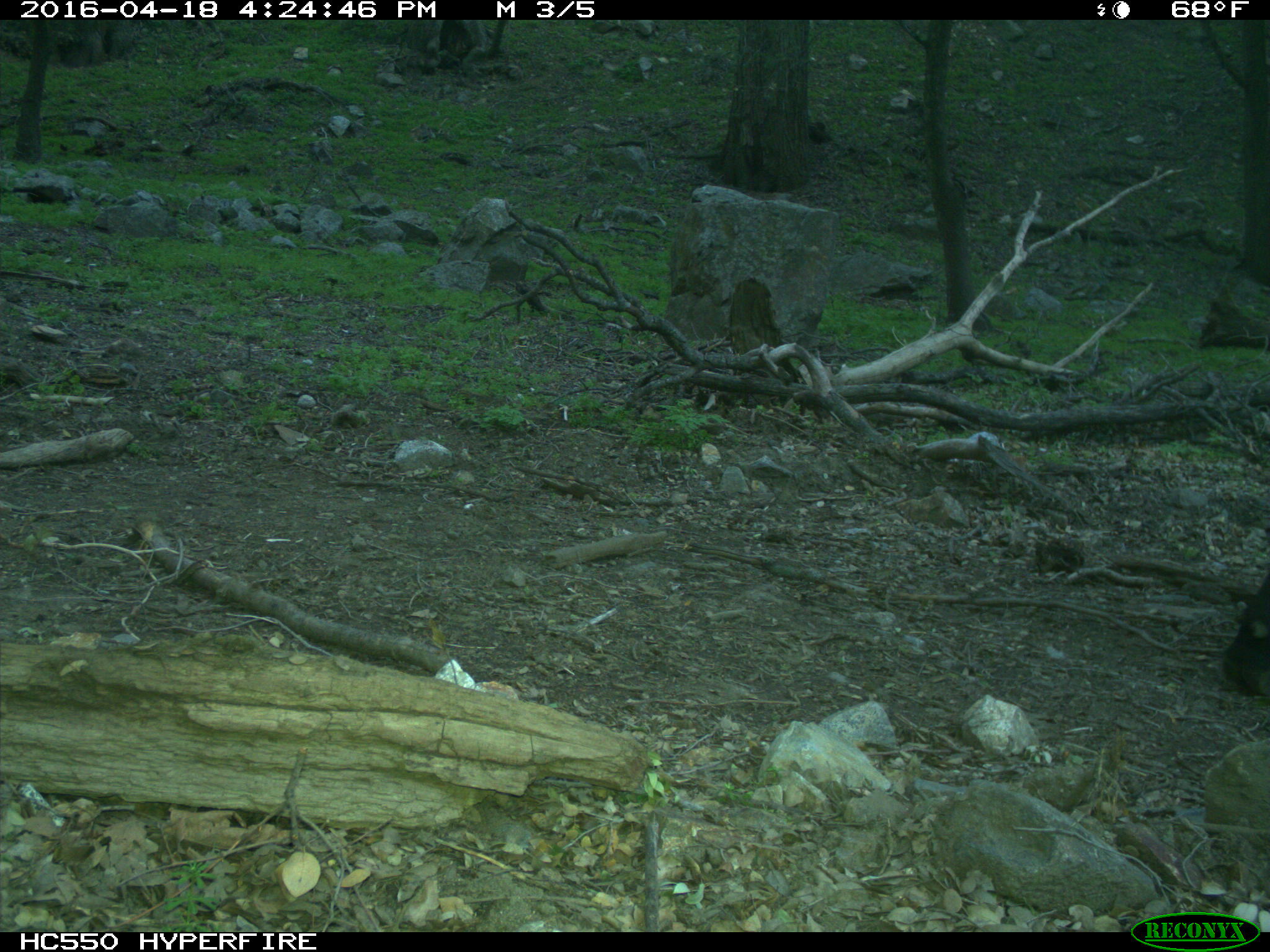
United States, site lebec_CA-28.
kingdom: Animalia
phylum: Chordata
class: Mammalia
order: Artiodactyla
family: Bovidae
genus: Bos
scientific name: Bos taurus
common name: domestic cow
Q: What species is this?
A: Bos taurus (domestic cow).